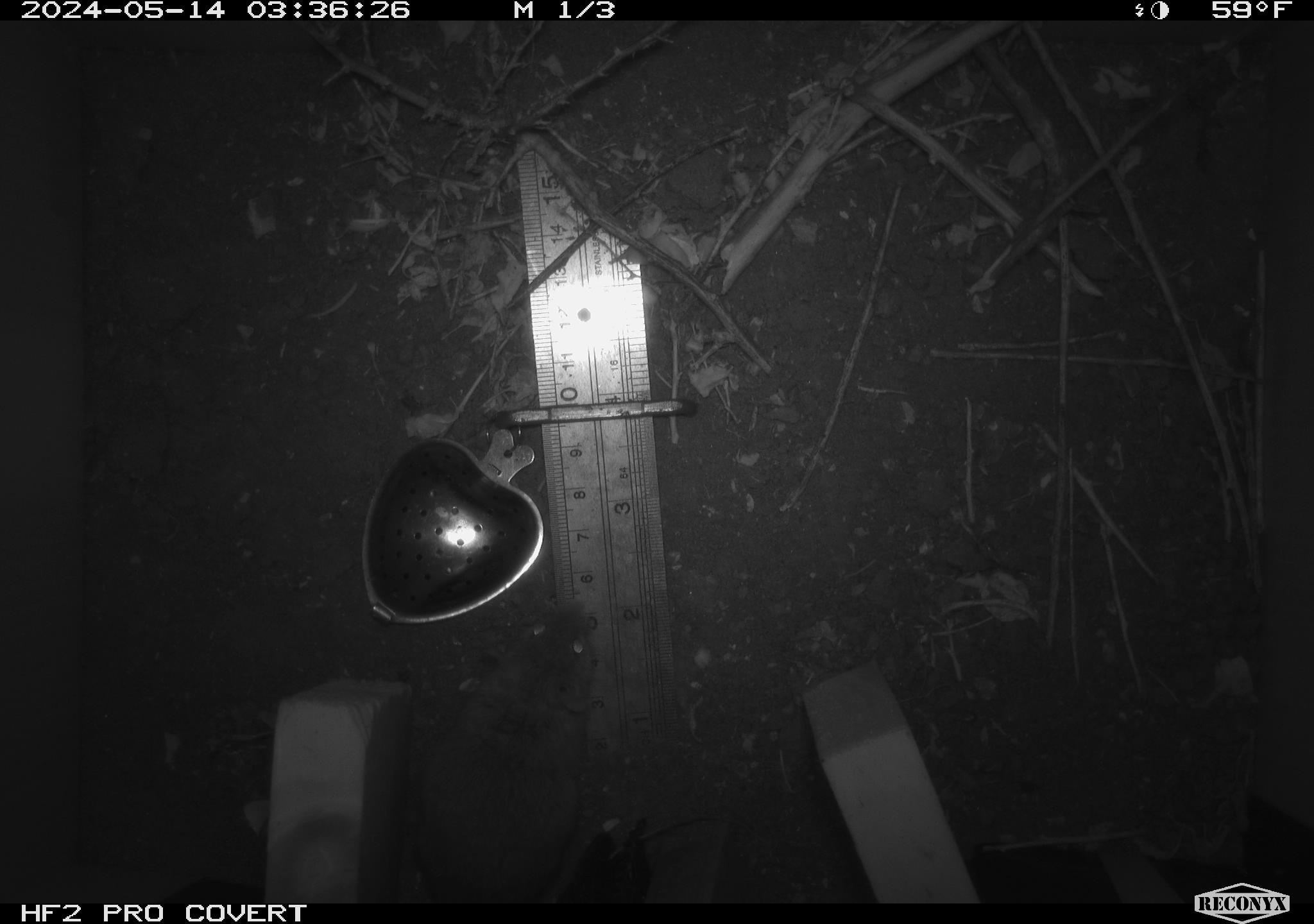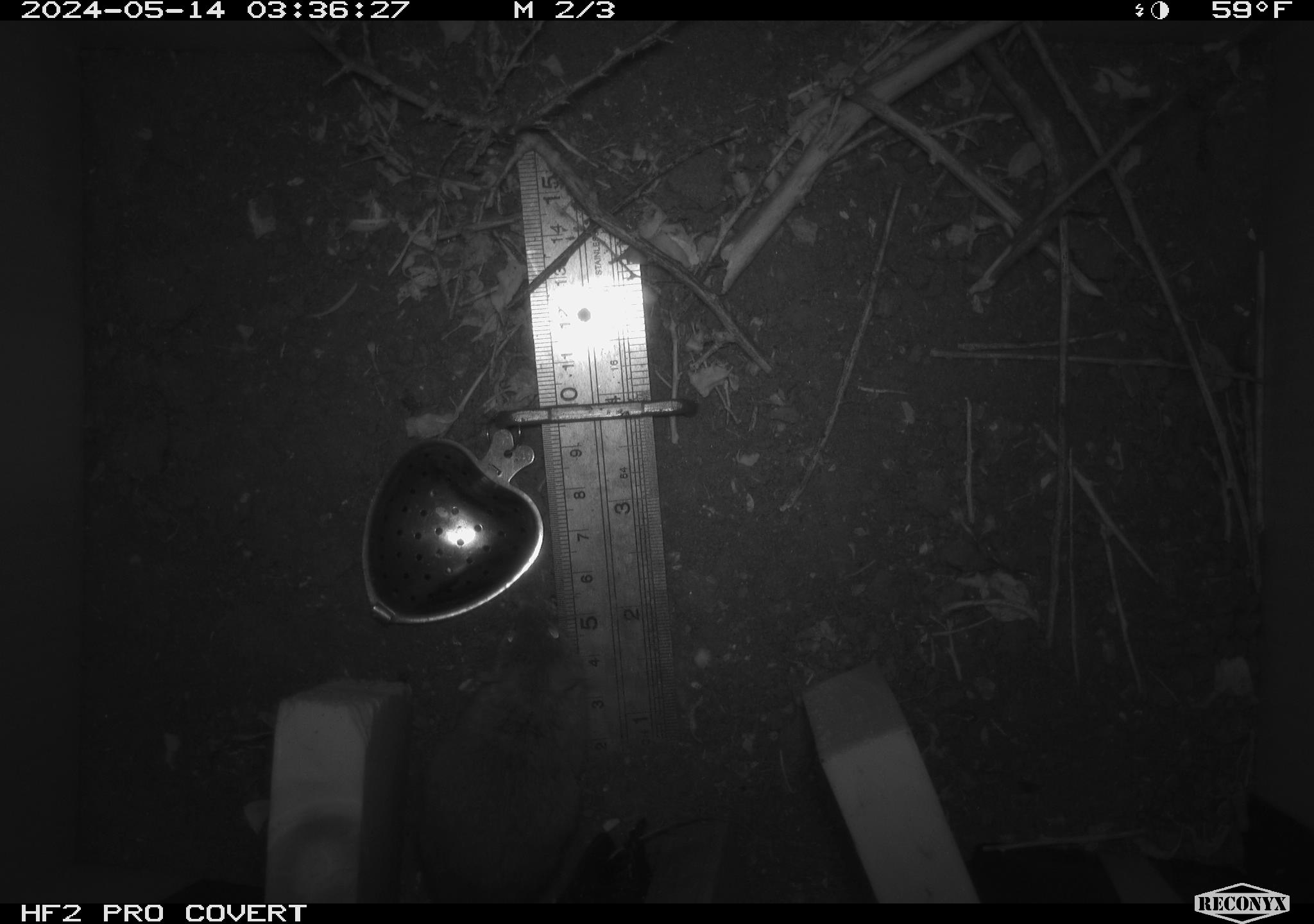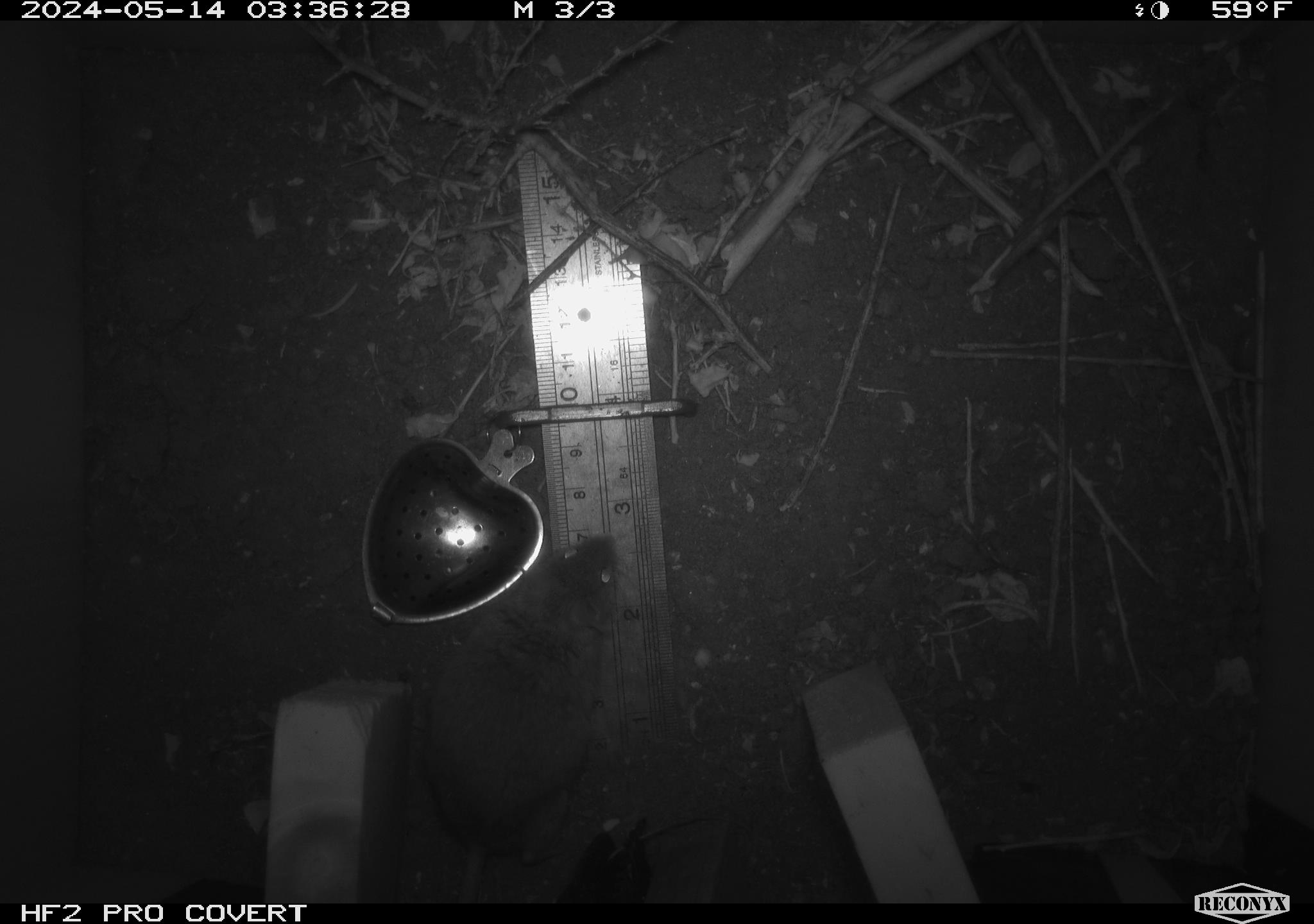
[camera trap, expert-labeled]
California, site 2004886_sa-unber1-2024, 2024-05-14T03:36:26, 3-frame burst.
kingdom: Animalia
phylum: Chordata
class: Mammalia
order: Rodentia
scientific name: Rodentia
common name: mouse species